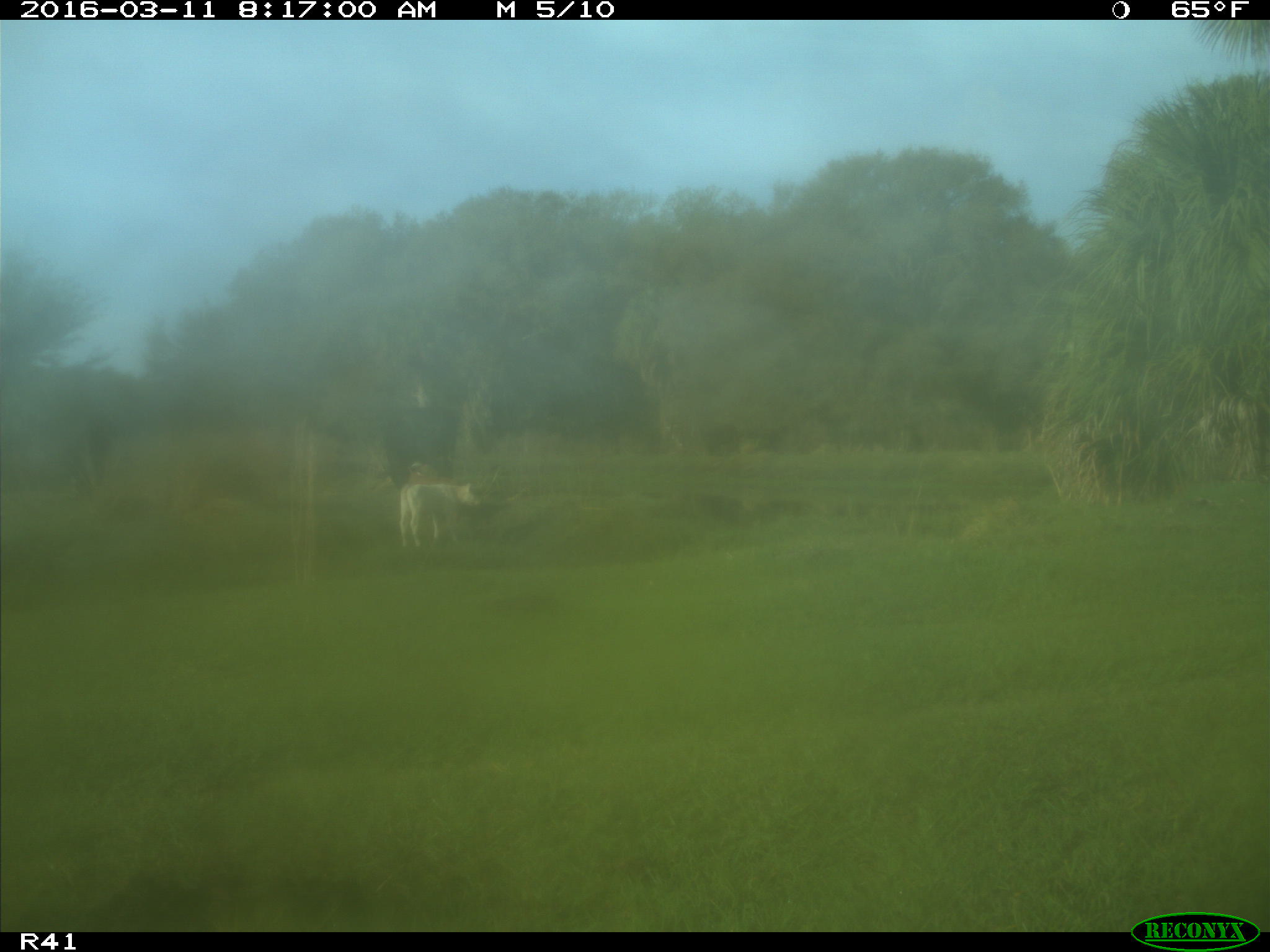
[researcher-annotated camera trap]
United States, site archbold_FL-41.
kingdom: Animalia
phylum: Chordata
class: Mammalia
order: Artiodactyla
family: Bovidae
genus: Bos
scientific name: Bos taurus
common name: domestic cow